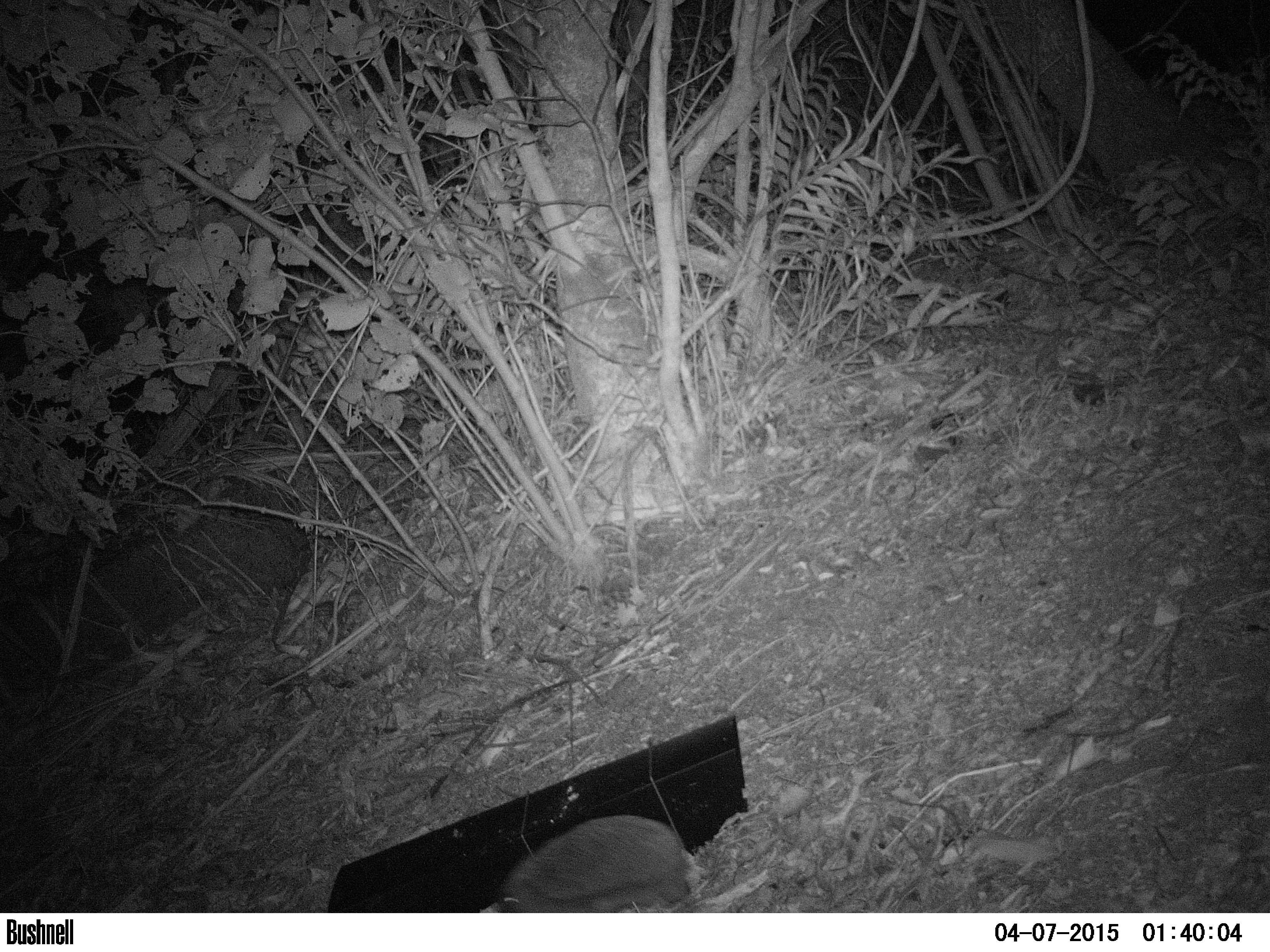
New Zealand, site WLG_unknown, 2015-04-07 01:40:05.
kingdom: Animalia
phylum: Chordata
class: Mammalia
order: Eulipotyphla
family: Erinaceidae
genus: Erinaceus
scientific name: Erinaceus europaeus europaeus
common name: european hedgehog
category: hedgehog